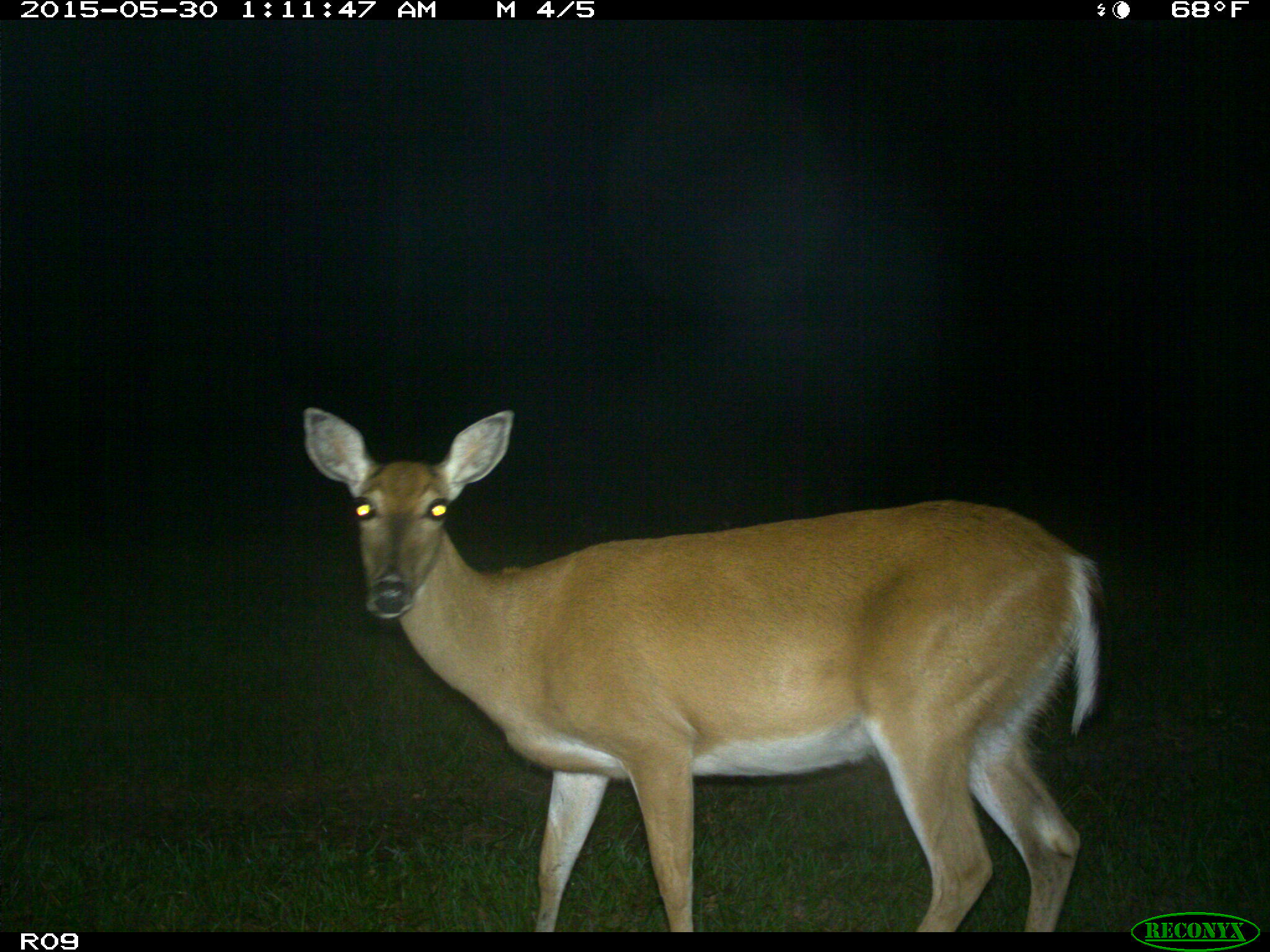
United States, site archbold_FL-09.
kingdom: Animalia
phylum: Chordata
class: Mammalia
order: Artiodactyla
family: Cervidae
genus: Odocoileus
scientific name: Odocoileus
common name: deer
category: unidentified deer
Unidentified deer (deer) (Odocoileus).